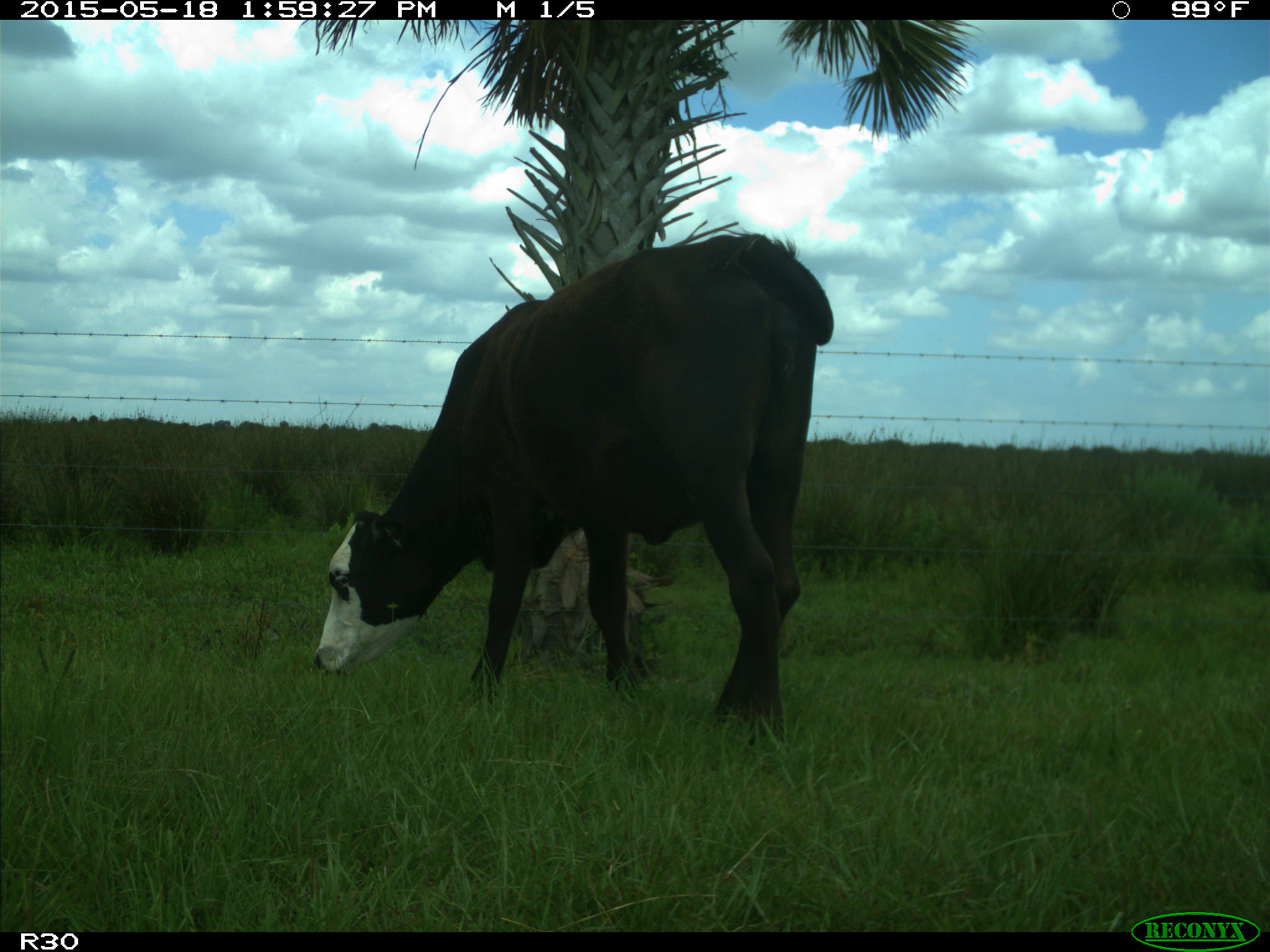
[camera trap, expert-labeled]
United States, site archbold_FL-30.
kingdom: Animalia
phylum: Chordata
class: Mammalia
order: Artiodactyla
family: Bovidae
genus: Bos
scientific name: Bos taurus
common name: domestic cow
Bos taurus (domestic cow).